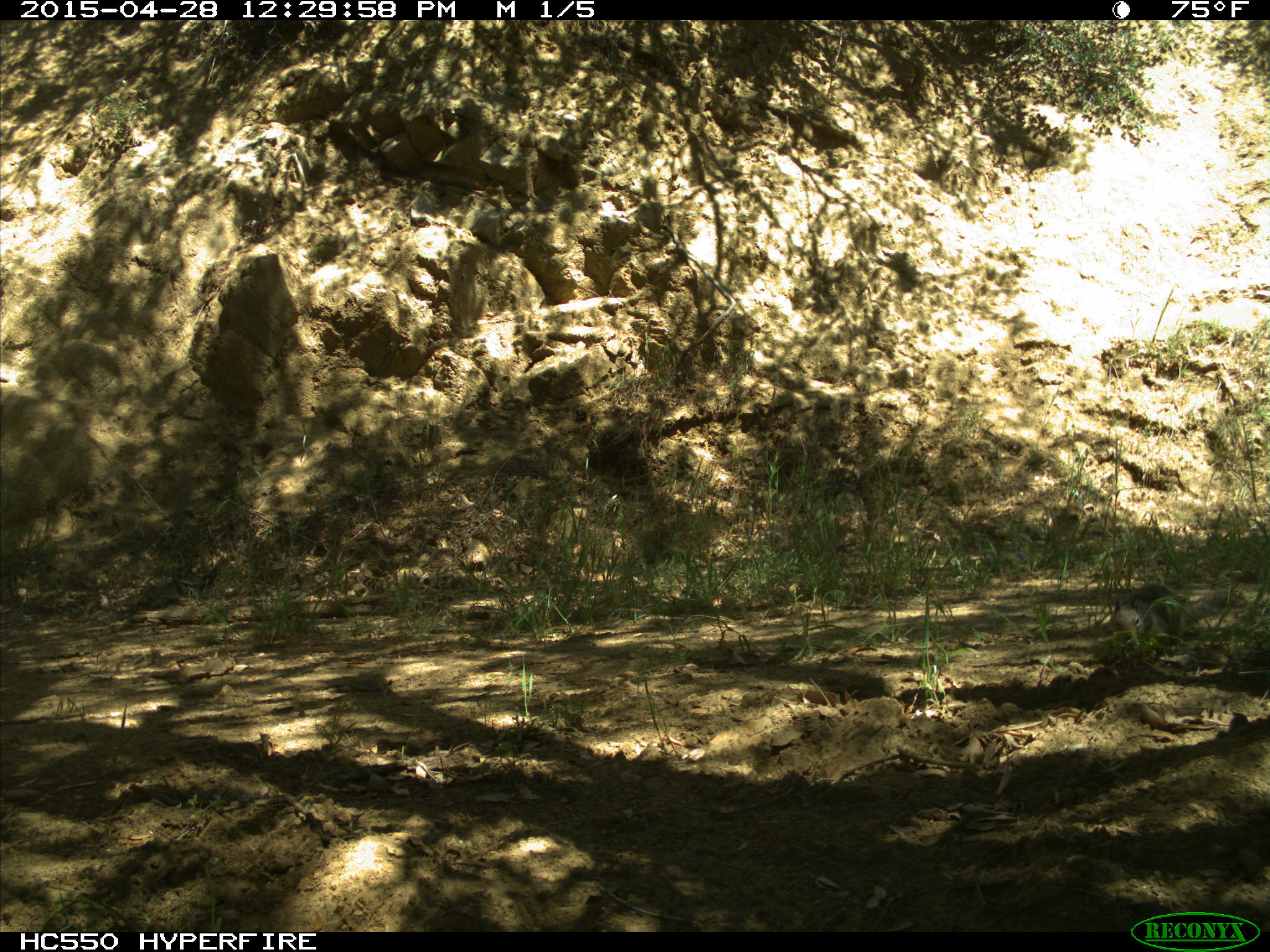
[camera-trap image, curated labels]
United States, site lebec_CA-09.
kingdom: Animalia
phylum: Chordata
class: Mammalia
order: Rodentia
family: Sciuridae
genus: Otospermophilus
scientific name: Otospermophilus beecheyi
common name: california ground squirrel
Otospermophilus beecheyi (california ground squirrel).